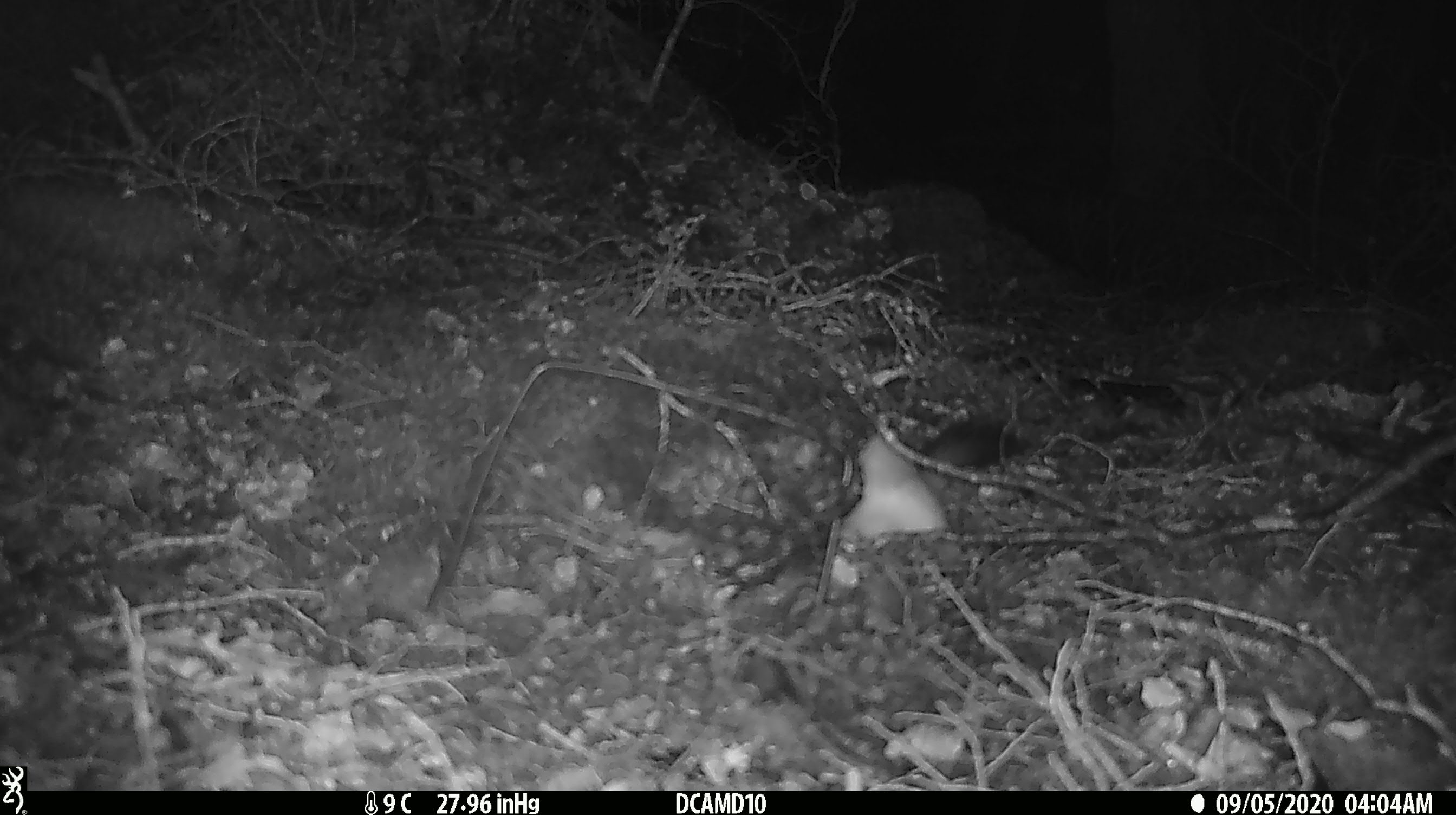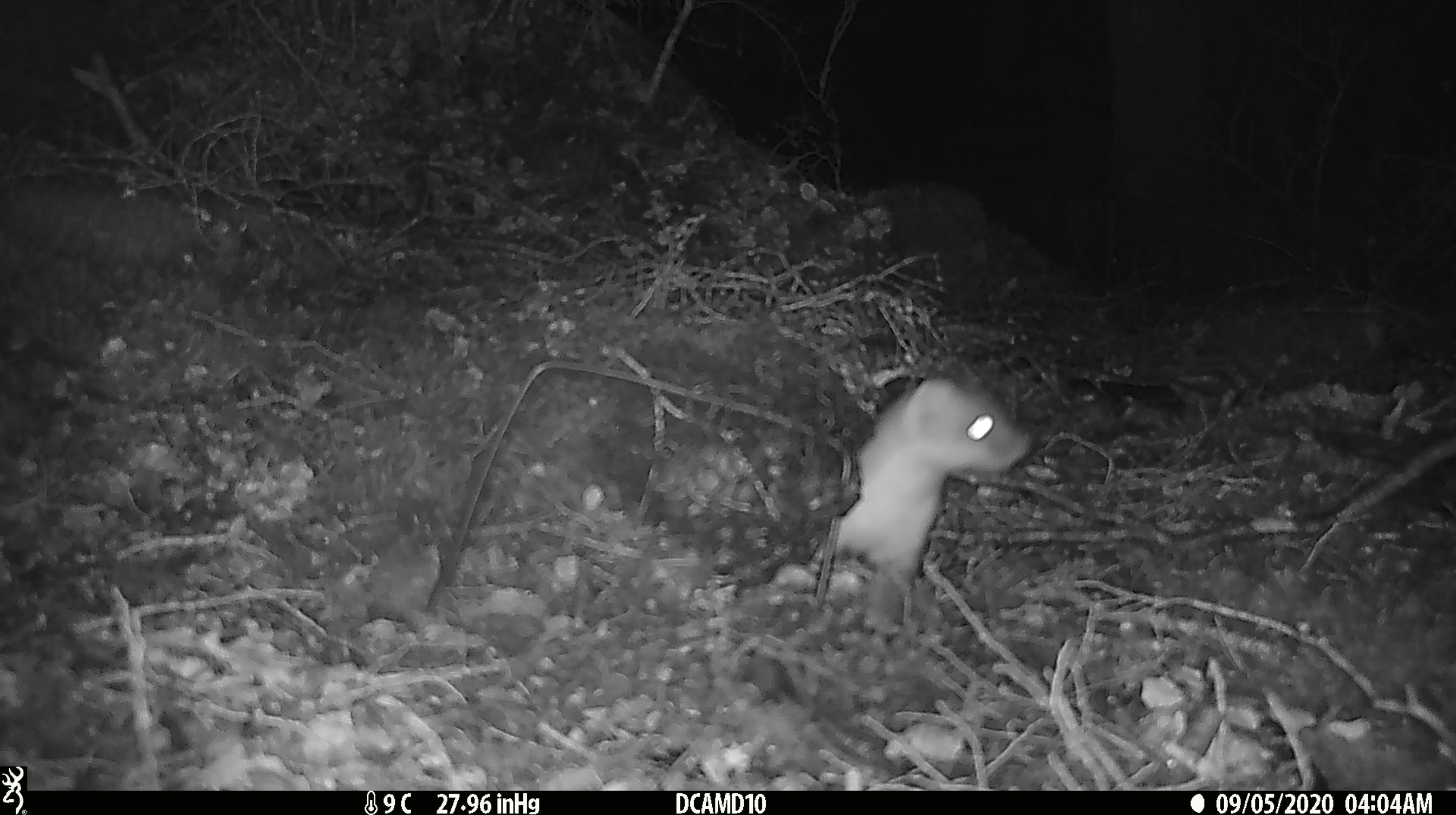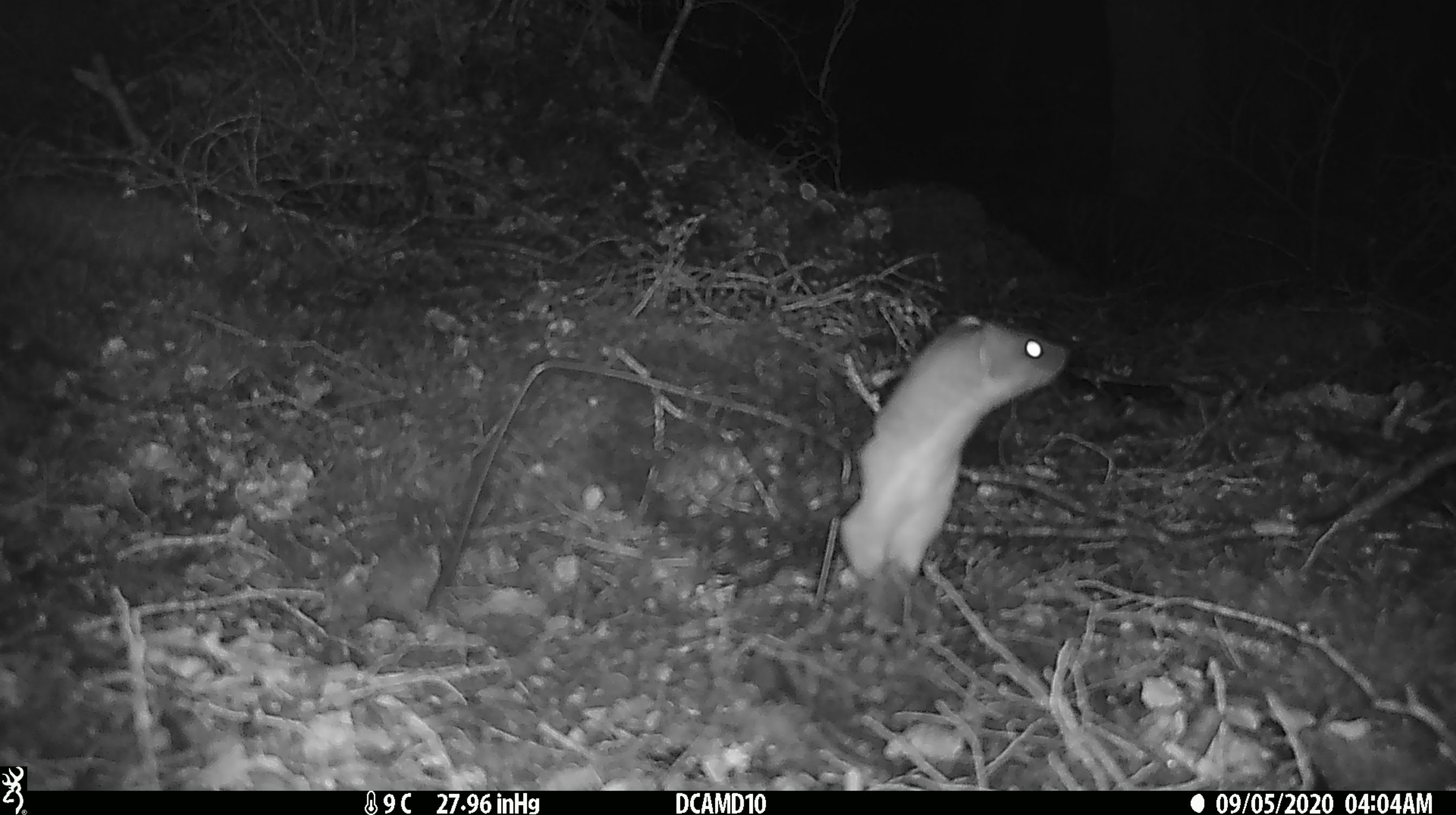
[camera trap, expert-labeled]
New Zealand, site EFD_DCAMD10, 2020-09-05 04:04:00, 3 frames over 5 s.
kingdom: Animalia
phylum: Chordata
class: Mammalia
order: Carnivora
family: Mustelidae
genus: Mustela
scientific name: Mustela erminea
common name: stoat